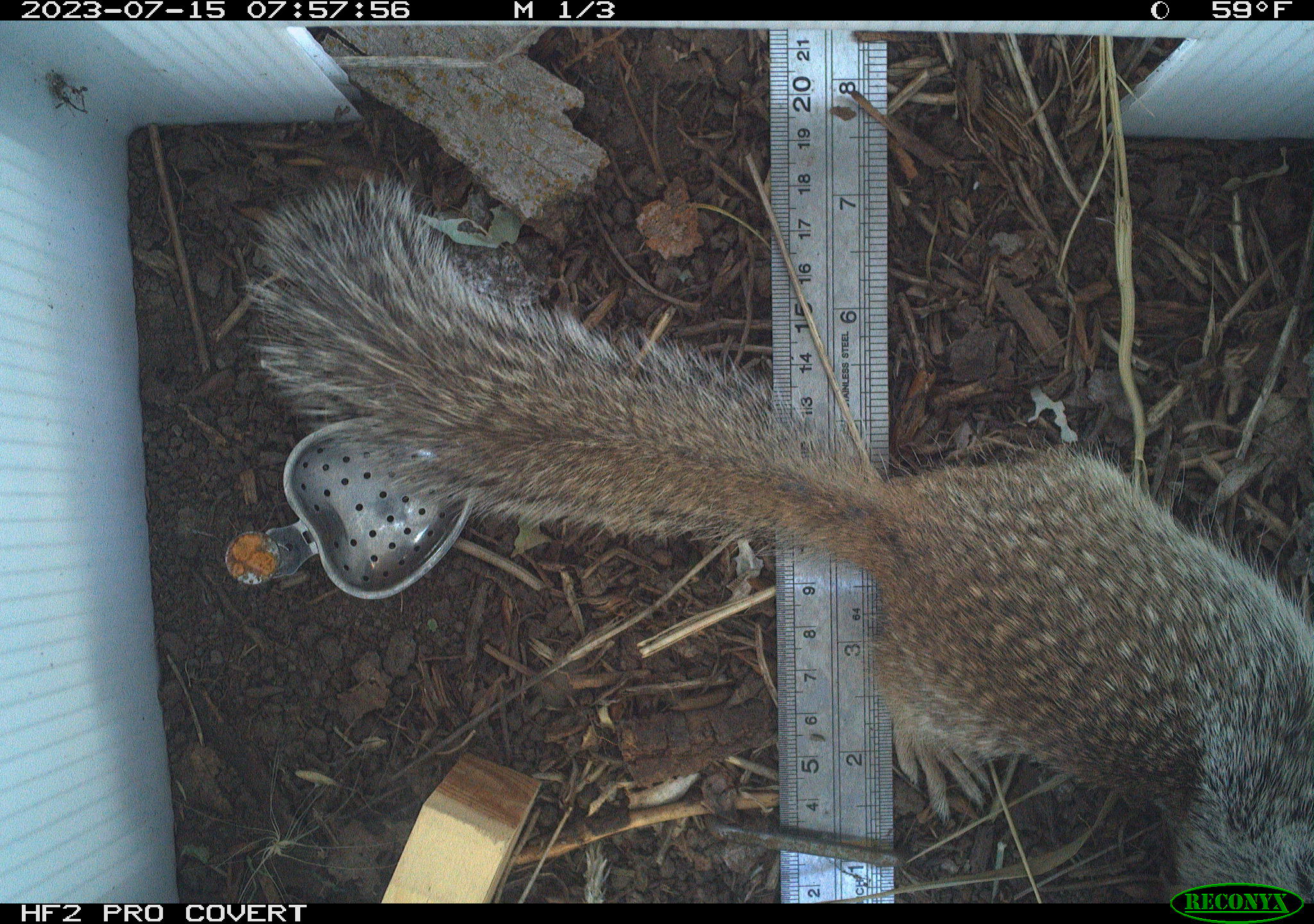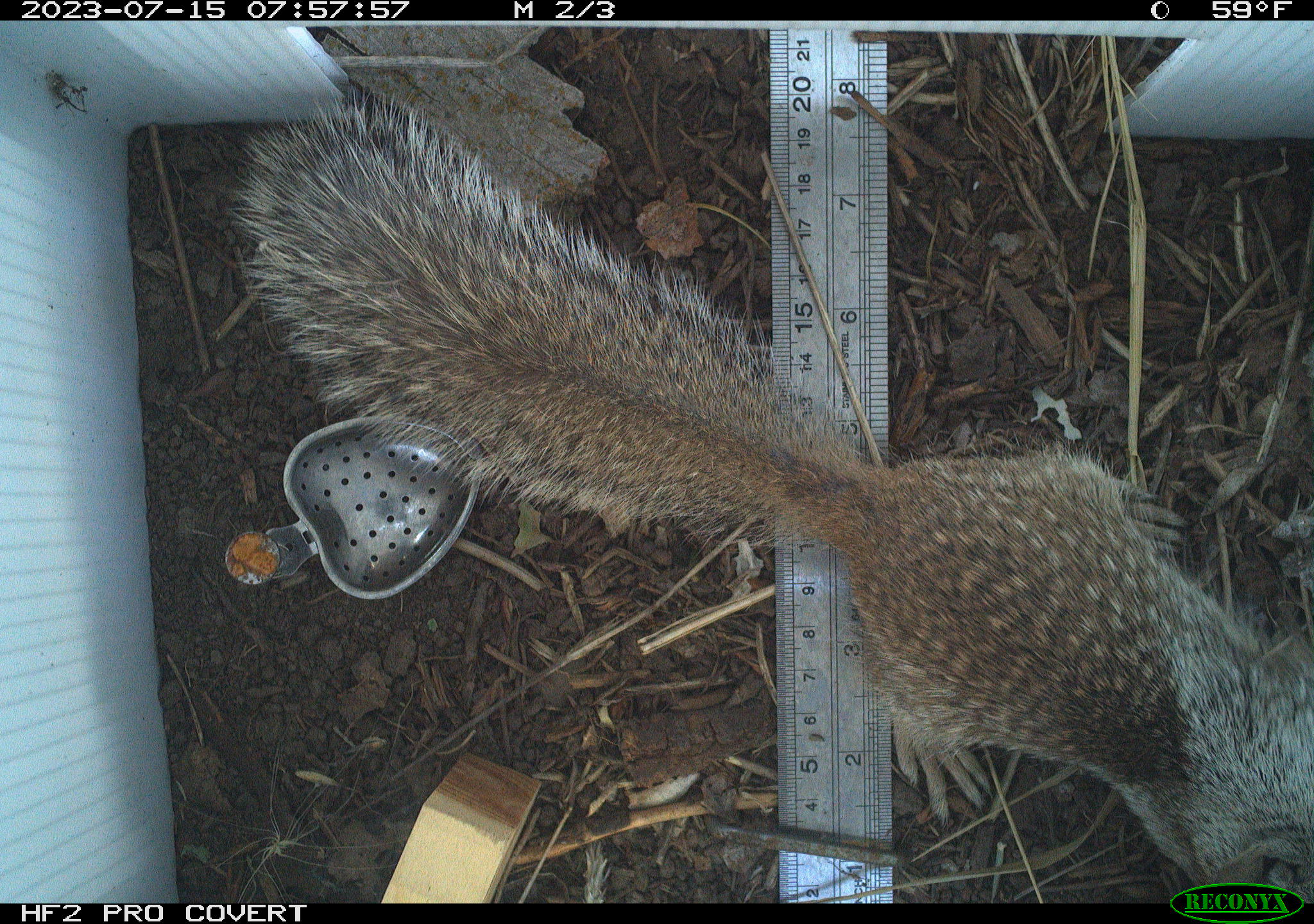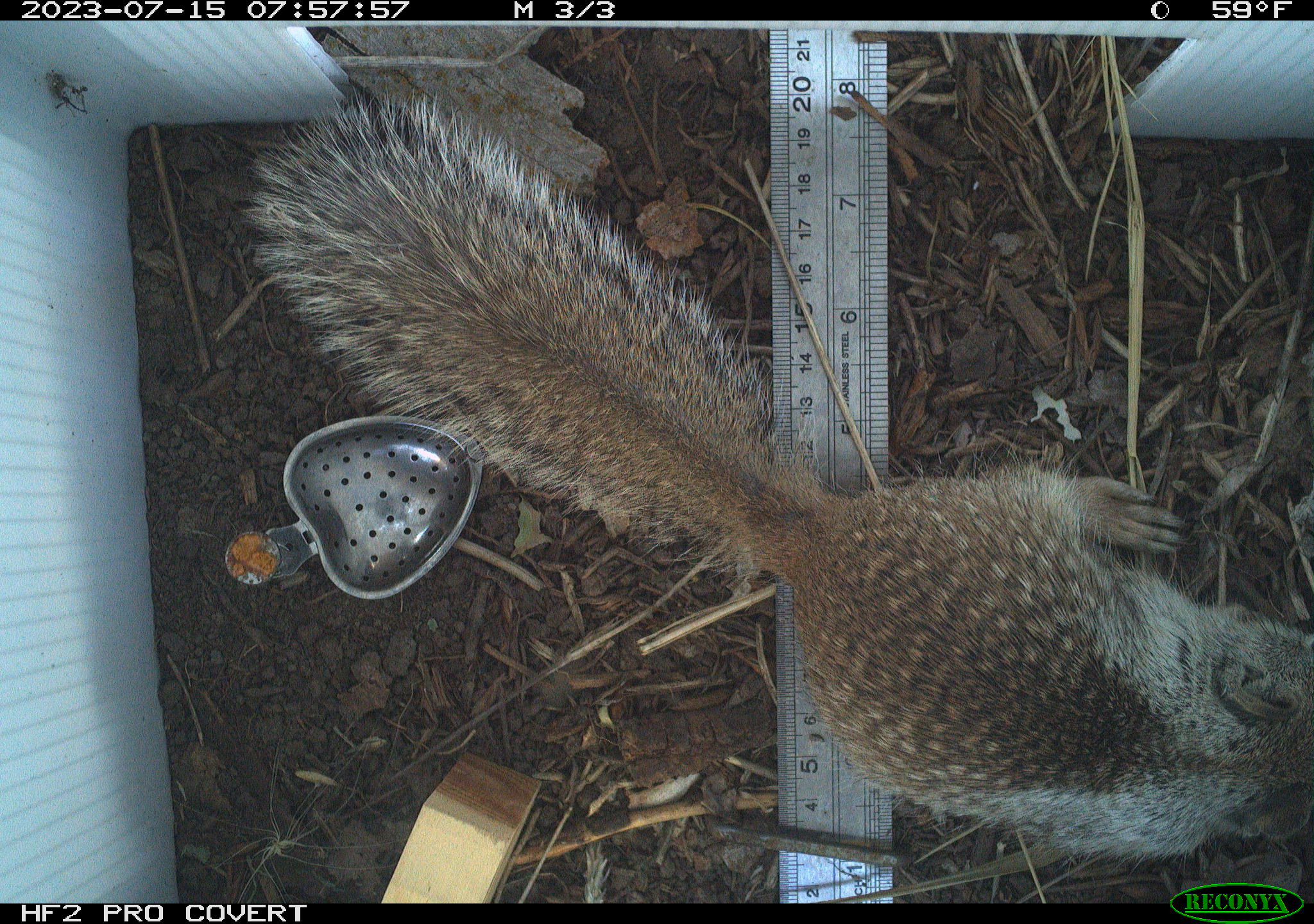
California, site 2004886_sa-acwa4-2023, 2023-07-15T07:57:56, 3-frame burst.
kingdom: Animalia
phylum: Chordata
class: Mammalia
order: Rodentia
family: Sciuridae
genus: Otospermophilus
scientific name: Otospermophilus beecheyi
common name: california ground squirrel